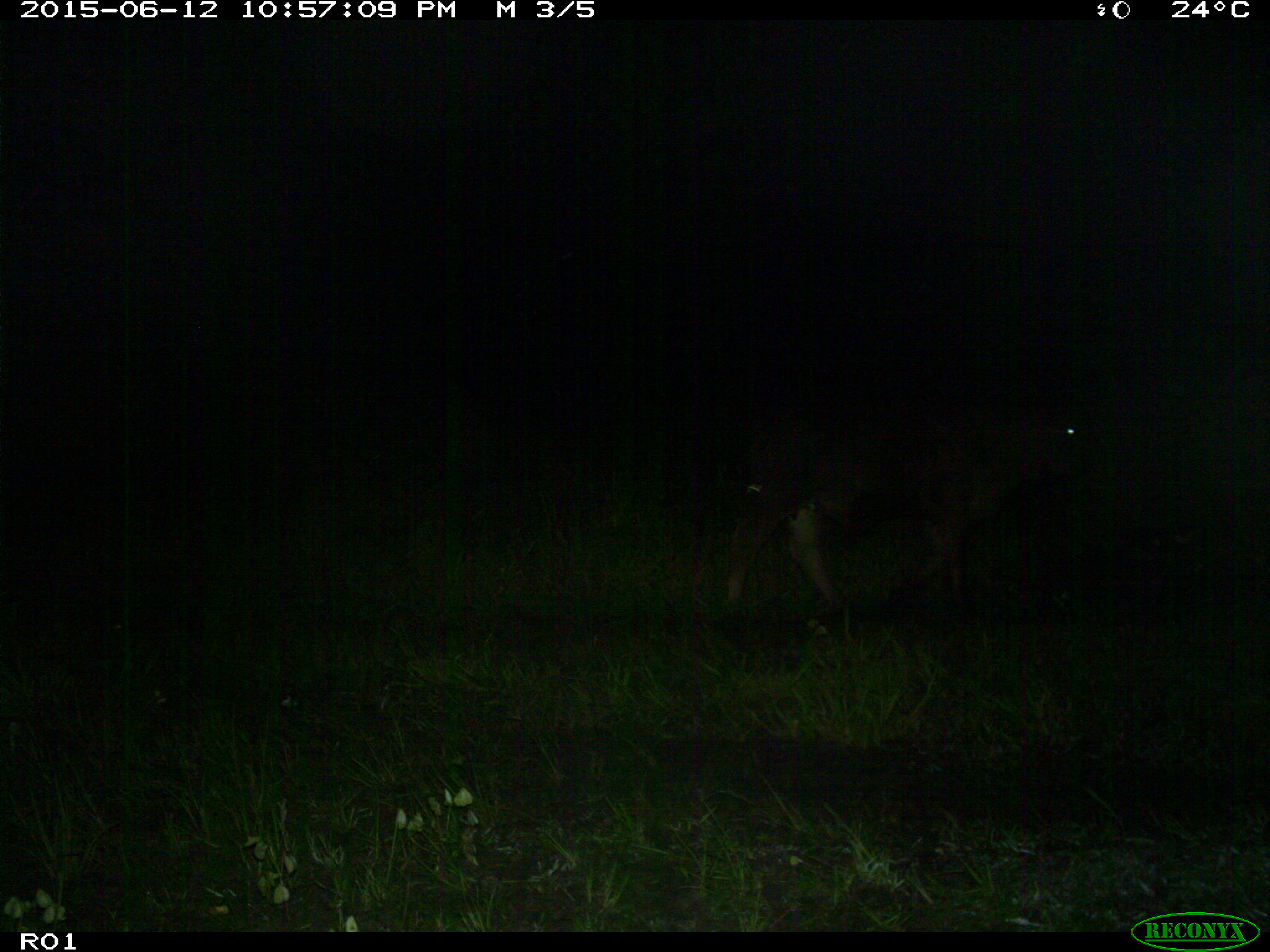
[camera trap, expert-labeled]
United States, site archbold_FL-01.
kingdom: Animalia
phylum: Chordata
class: Mammalia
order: Artiodactyla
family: Bovidae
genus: Bos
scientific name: Bos taurus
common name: domestic cow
Bos taurus (domestic cow).